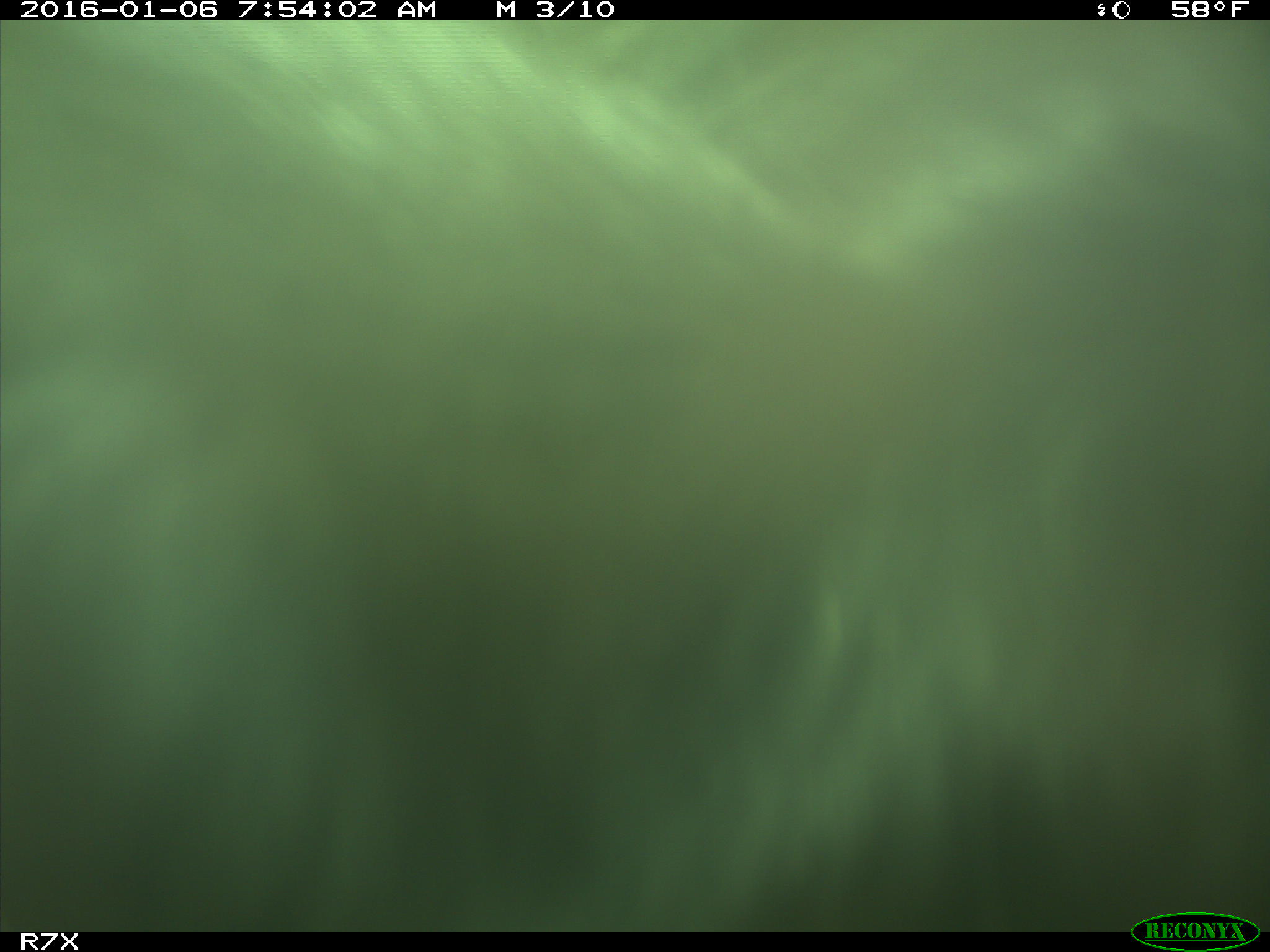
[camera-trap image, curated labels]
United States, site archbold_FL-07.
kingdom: Animalia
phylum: Chordata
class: Mammalia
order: Artiodactyla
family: Bovidae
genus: Bos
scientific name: Bos taurus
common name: domestic cow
Bos taurus (domestic cow).